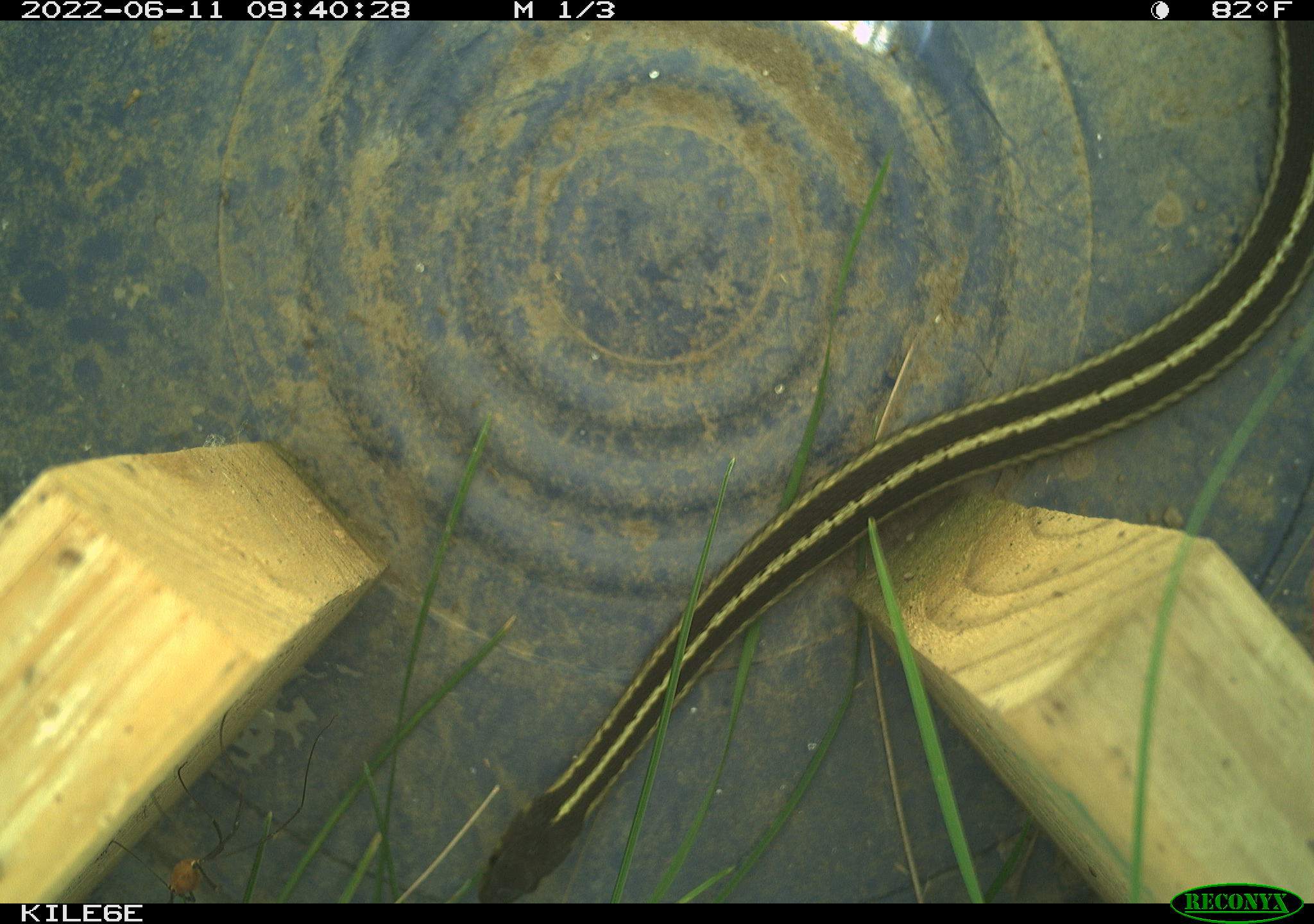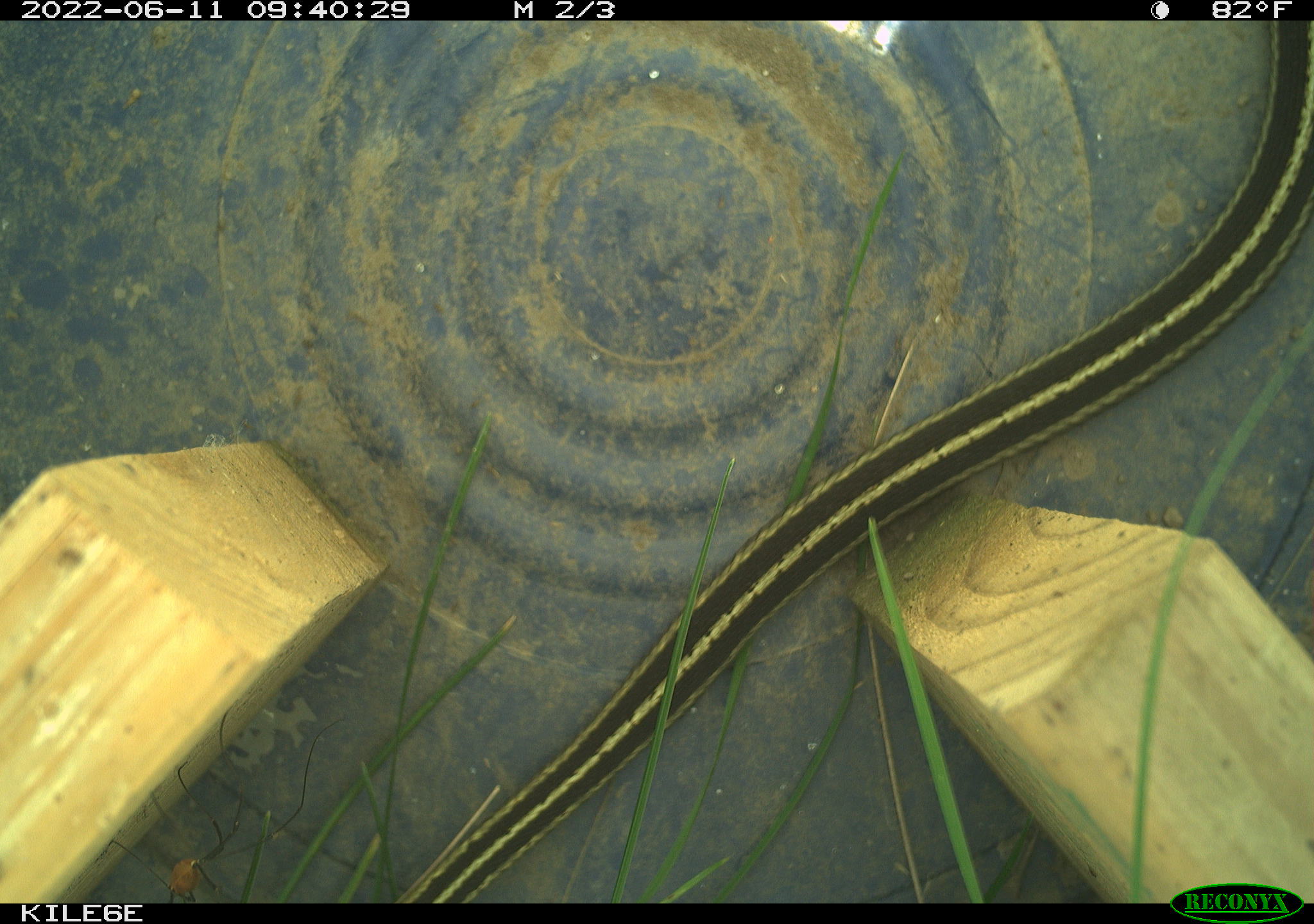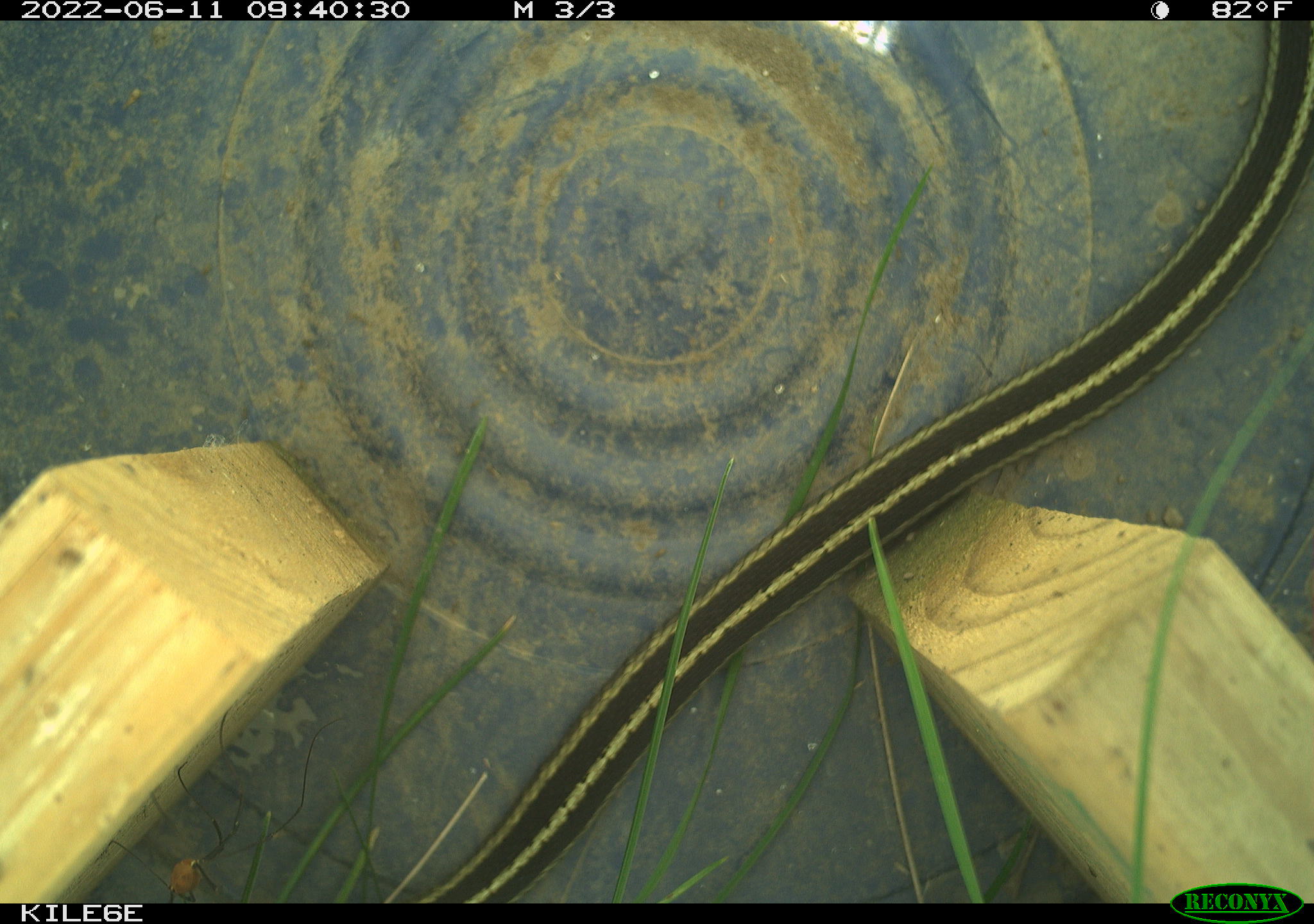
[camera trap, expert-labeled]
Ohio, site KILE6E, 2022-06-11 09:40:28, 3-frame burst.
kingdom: Animalia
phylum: Chordata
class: Reptilia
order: Squamata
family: Colubridae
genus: Thamnophis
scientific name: Thamnophis sirtalis sirtalis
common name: eastern gartersnake